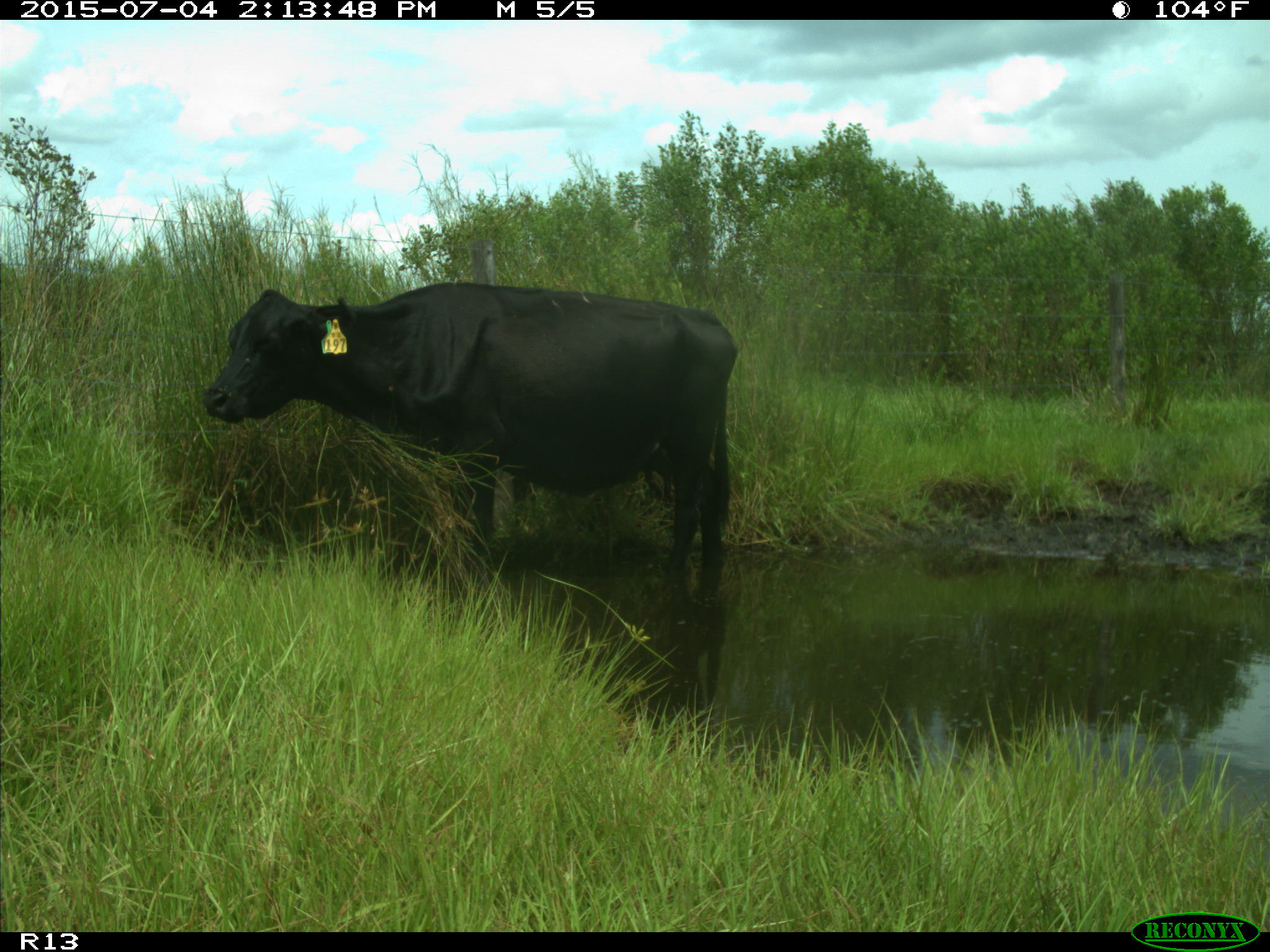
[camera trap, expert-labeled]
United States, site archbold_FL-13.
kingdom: Animalia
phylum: Chordata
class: Mammalia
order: Artiodactyla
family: Bovidae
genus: Bos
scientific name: Bos taurus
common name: domestic cow